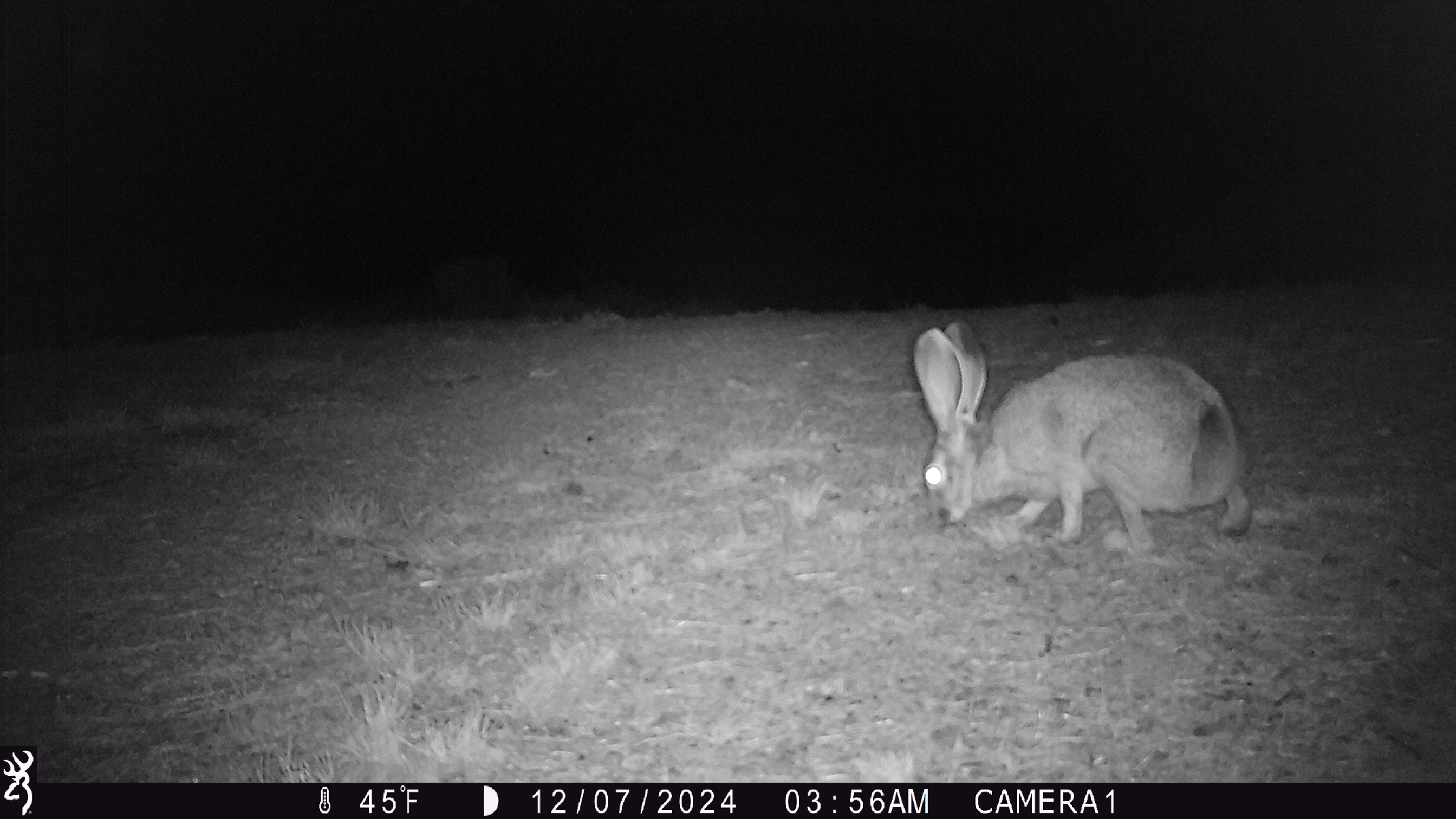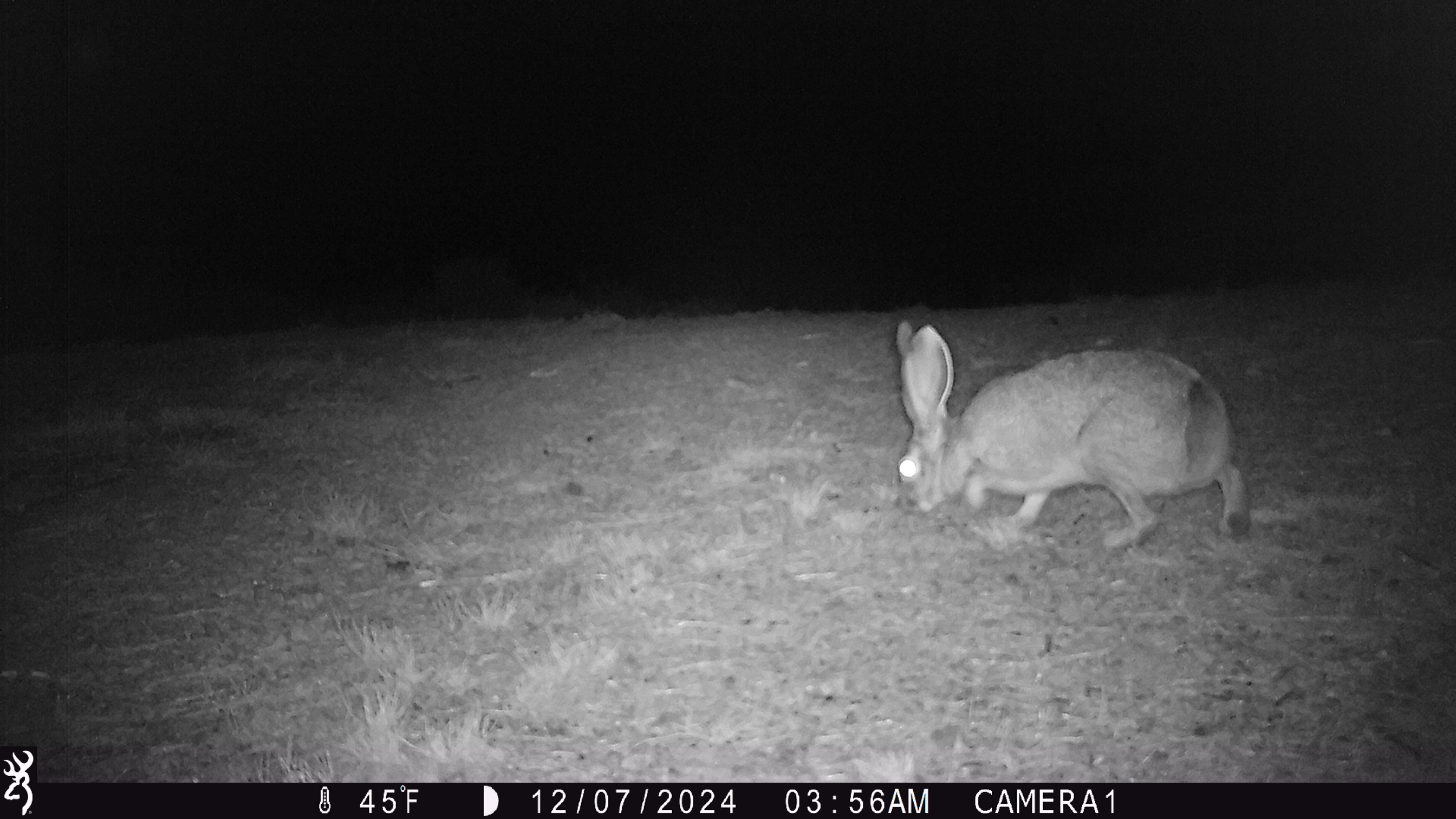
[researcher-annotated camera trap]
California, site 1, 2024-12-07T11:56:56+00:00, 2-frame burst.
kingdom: Animalia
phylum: Chordata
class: Mammalia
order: Lagomorpha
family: Leporidae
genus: Lepus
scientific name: Lepus californicus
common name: black-tailed jackrabbit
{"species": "black-tailed jackrabbit (Lepus californicus)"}